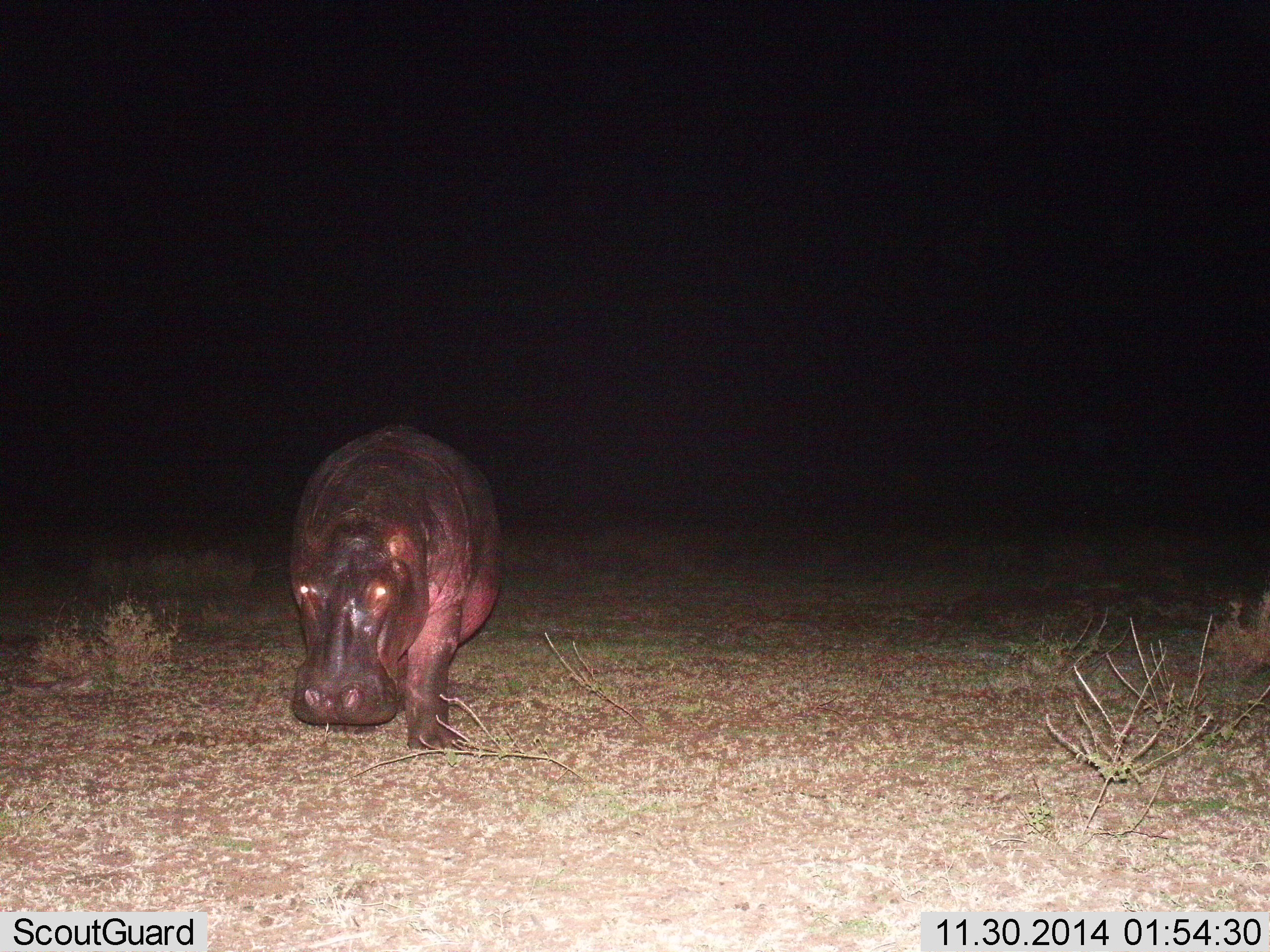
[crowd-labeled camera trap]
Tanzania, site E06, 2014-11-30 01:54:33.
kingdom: Animalia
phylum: Chordata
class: Mammalia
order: Artiodactyla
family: Hippopotamidae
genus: Hippopotamus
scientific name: Hippopotamus amphibius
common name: hippopotamus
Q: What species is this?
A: Hippopotamus (Hippopotamus amphibius).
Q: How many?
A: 1.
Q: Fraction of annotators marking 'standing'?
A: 30%.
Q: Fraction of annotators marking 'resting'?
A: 0%.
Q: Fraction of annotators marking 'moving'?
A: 80%.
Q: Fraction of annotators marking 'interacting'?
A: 0%.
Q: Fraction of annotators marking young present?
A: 0%.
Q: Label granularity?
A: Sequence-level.